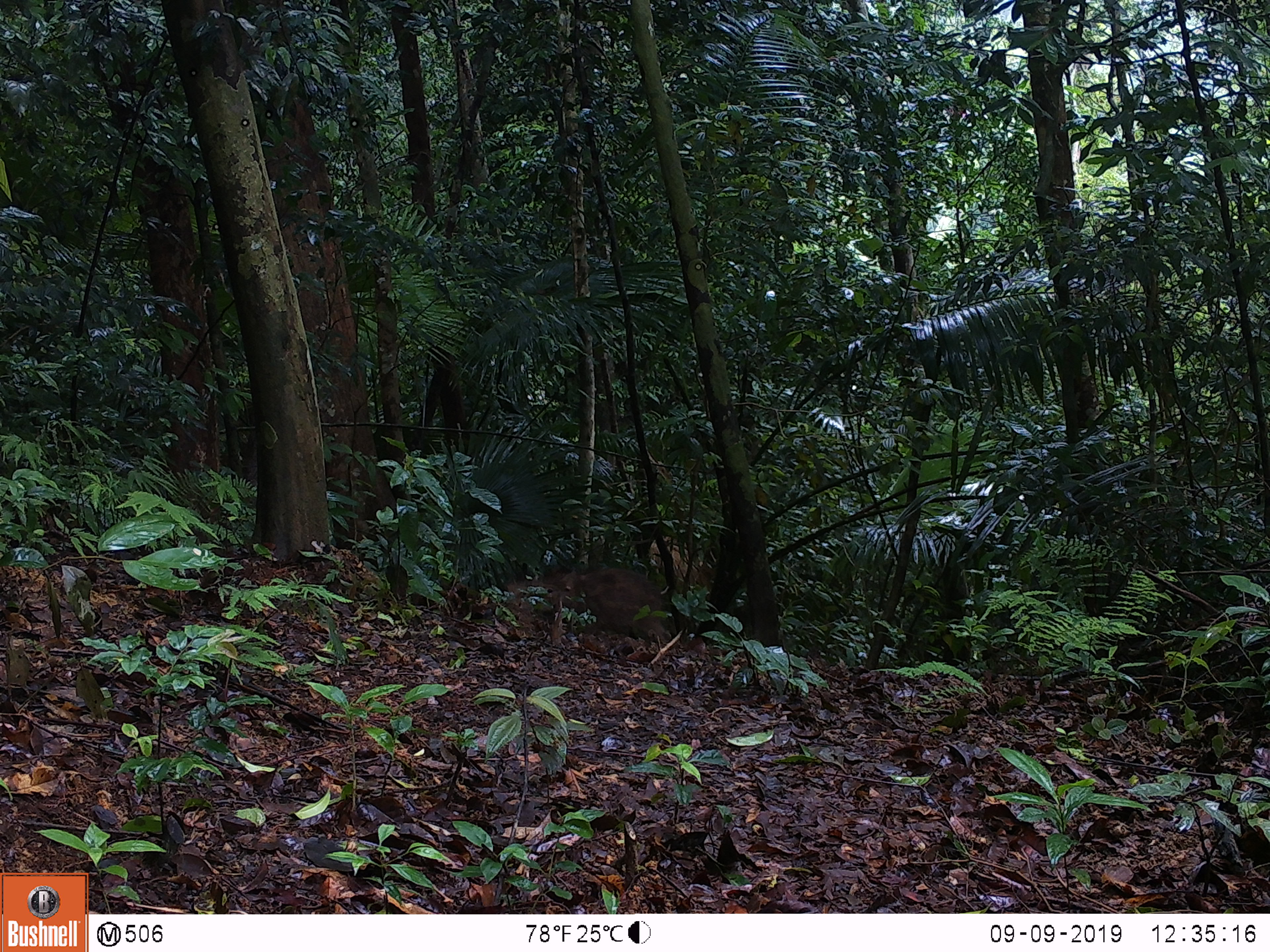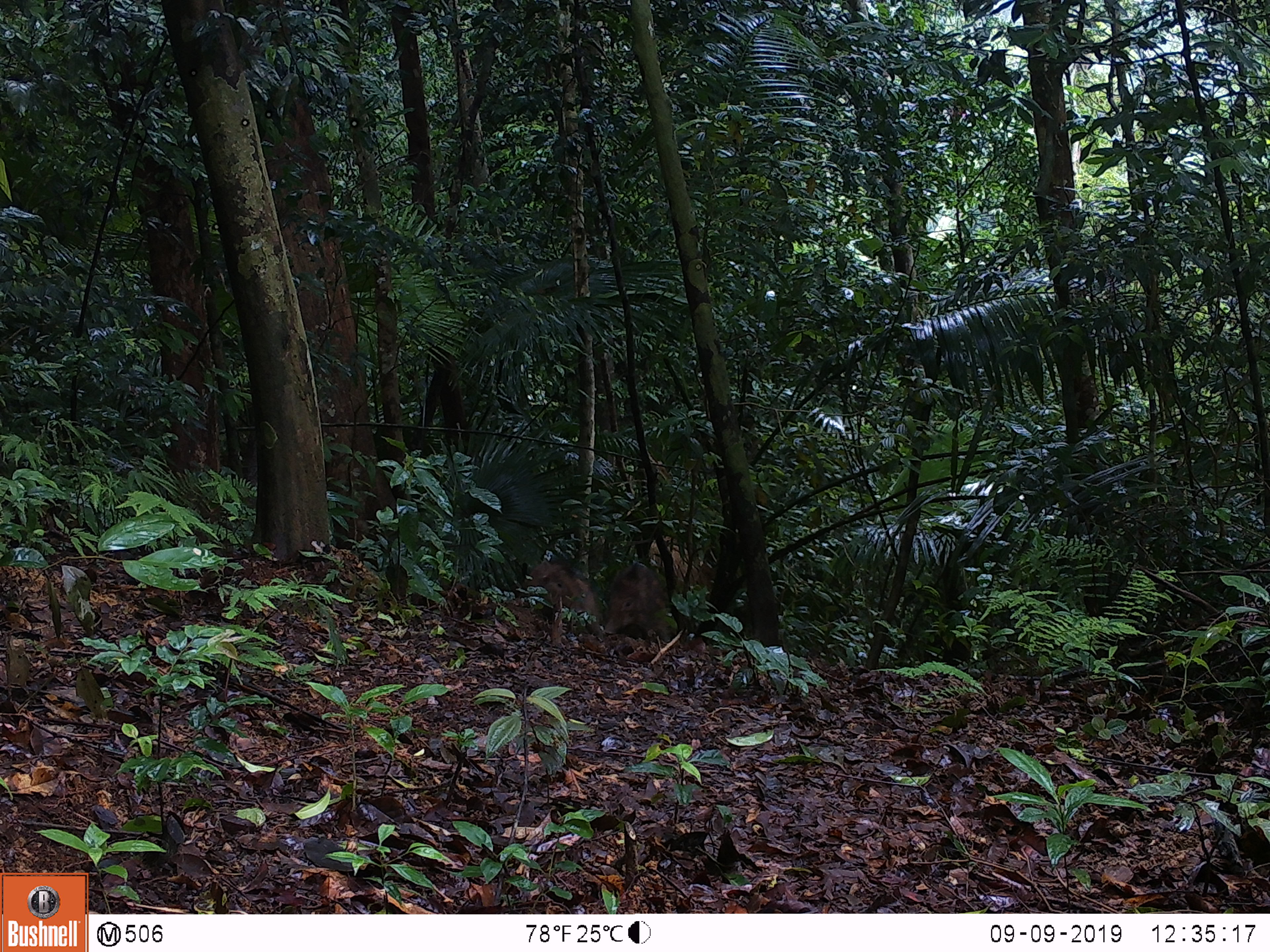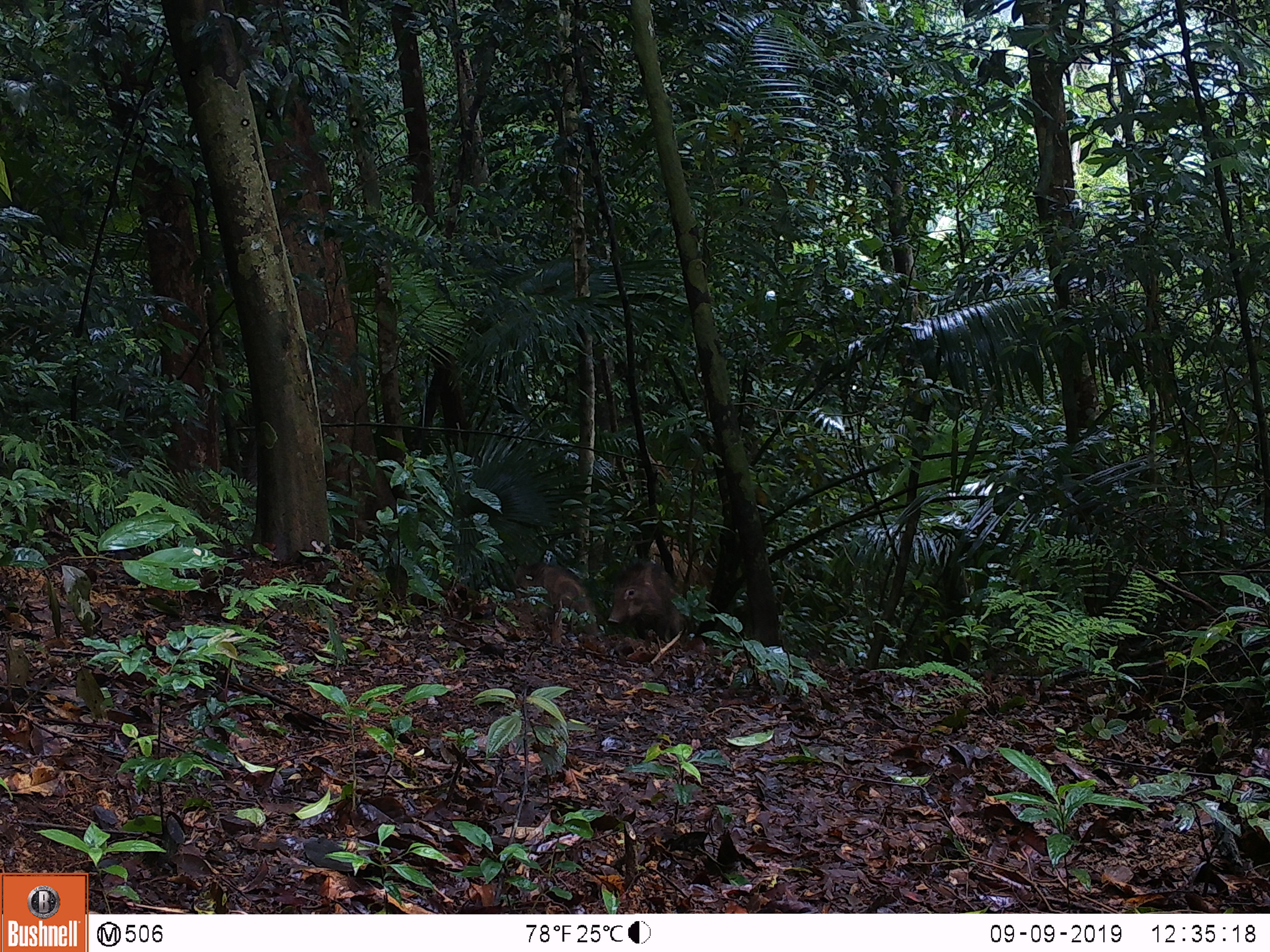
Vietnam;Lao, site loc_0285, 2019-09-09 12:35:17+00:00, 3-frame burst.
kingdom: Animalia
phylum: Chordata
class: Mammalia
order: Artiodactyla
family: Suidae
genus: Sus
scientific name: Sus scrofa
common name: eurasian wild pig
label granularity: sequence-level